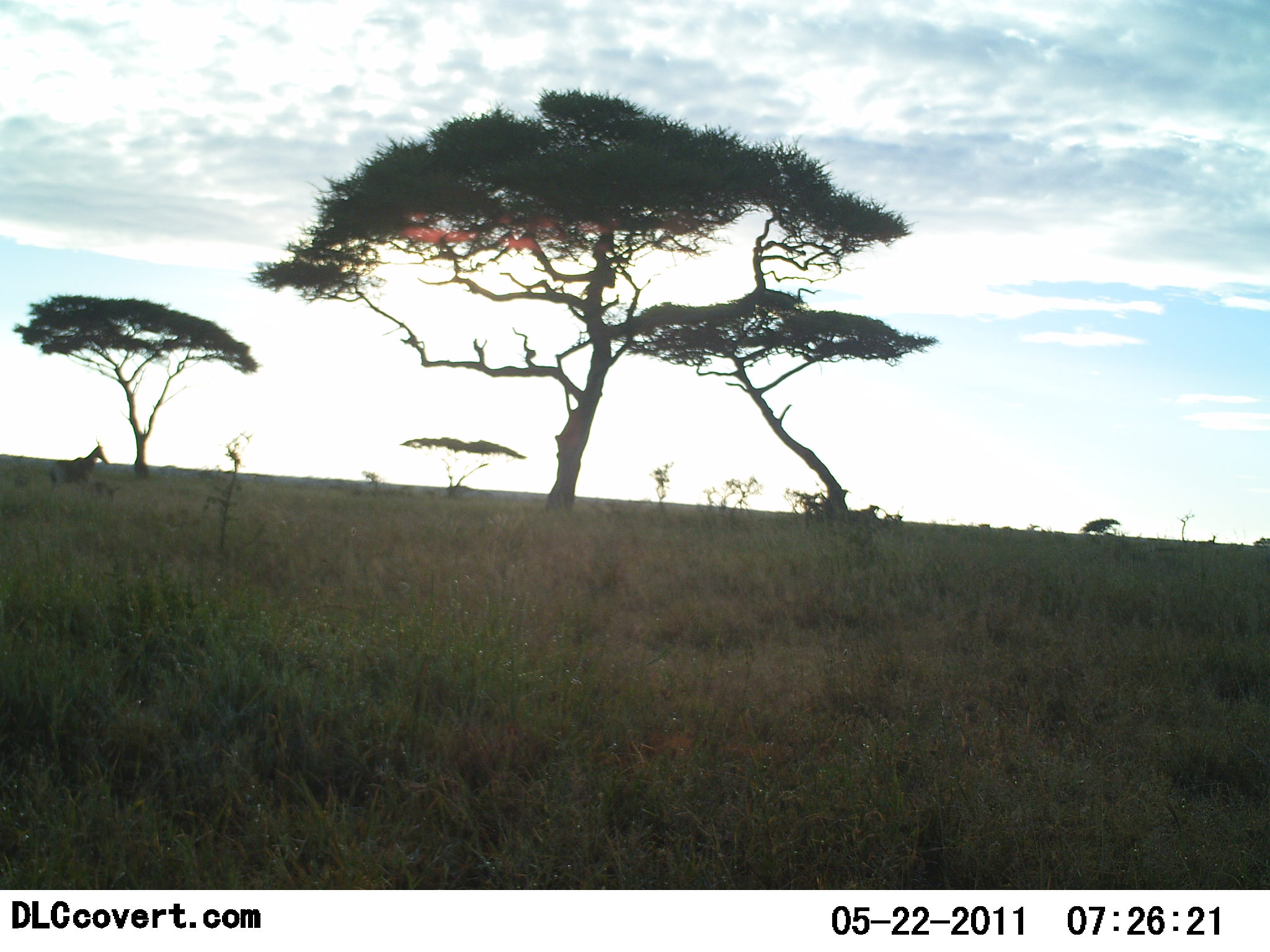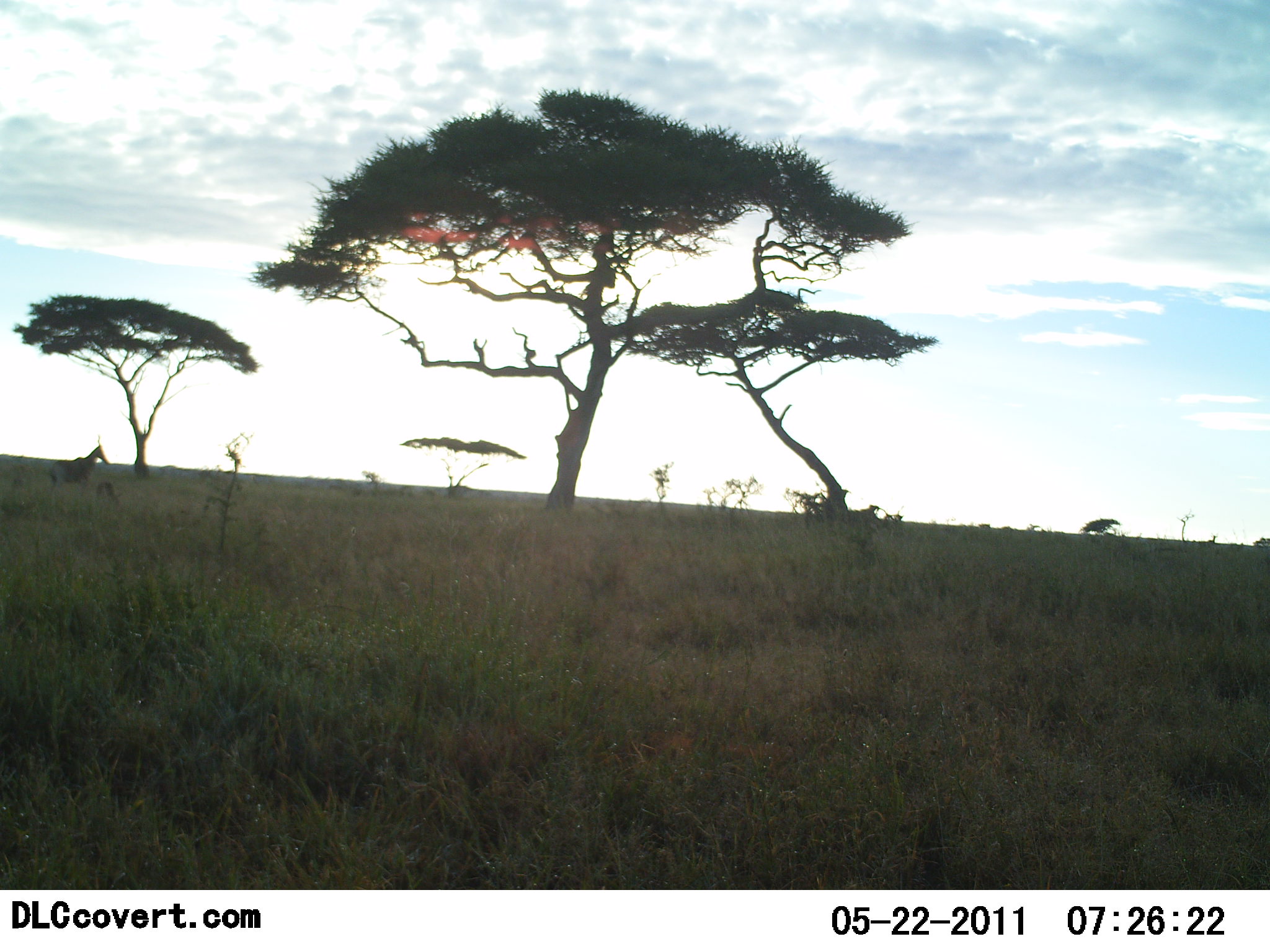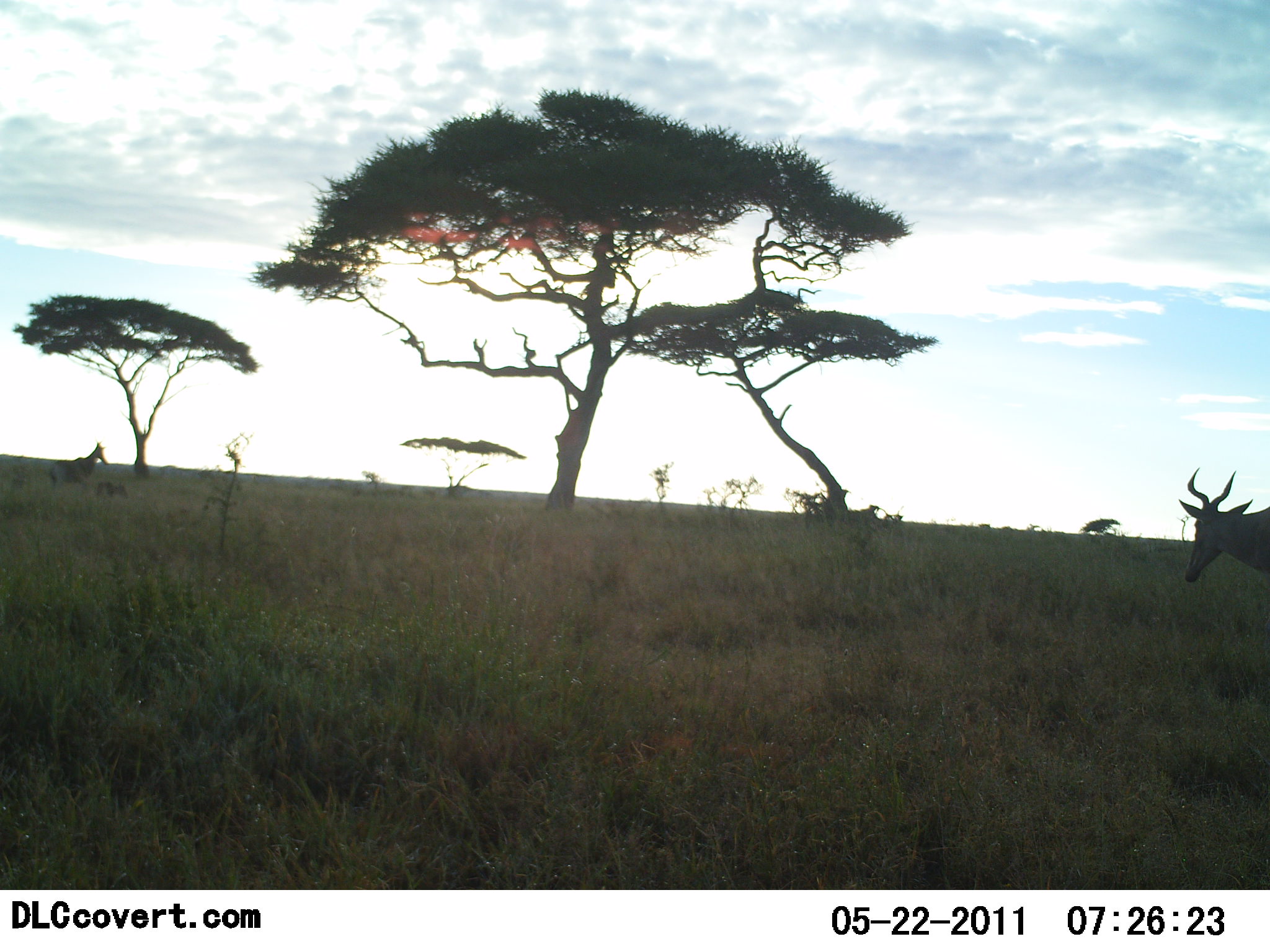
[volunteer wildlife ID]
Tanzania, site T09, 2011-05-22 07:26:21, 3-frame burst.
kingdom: Animalia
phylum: Chordata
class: Mammalia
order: Artiodactyla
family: Bovidae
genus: Alcelaphus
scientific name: Alcelaphus buselaphus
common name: hartebeest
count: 2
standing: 46%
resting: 0%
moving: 69%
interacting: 0%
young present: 31%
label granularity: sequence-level